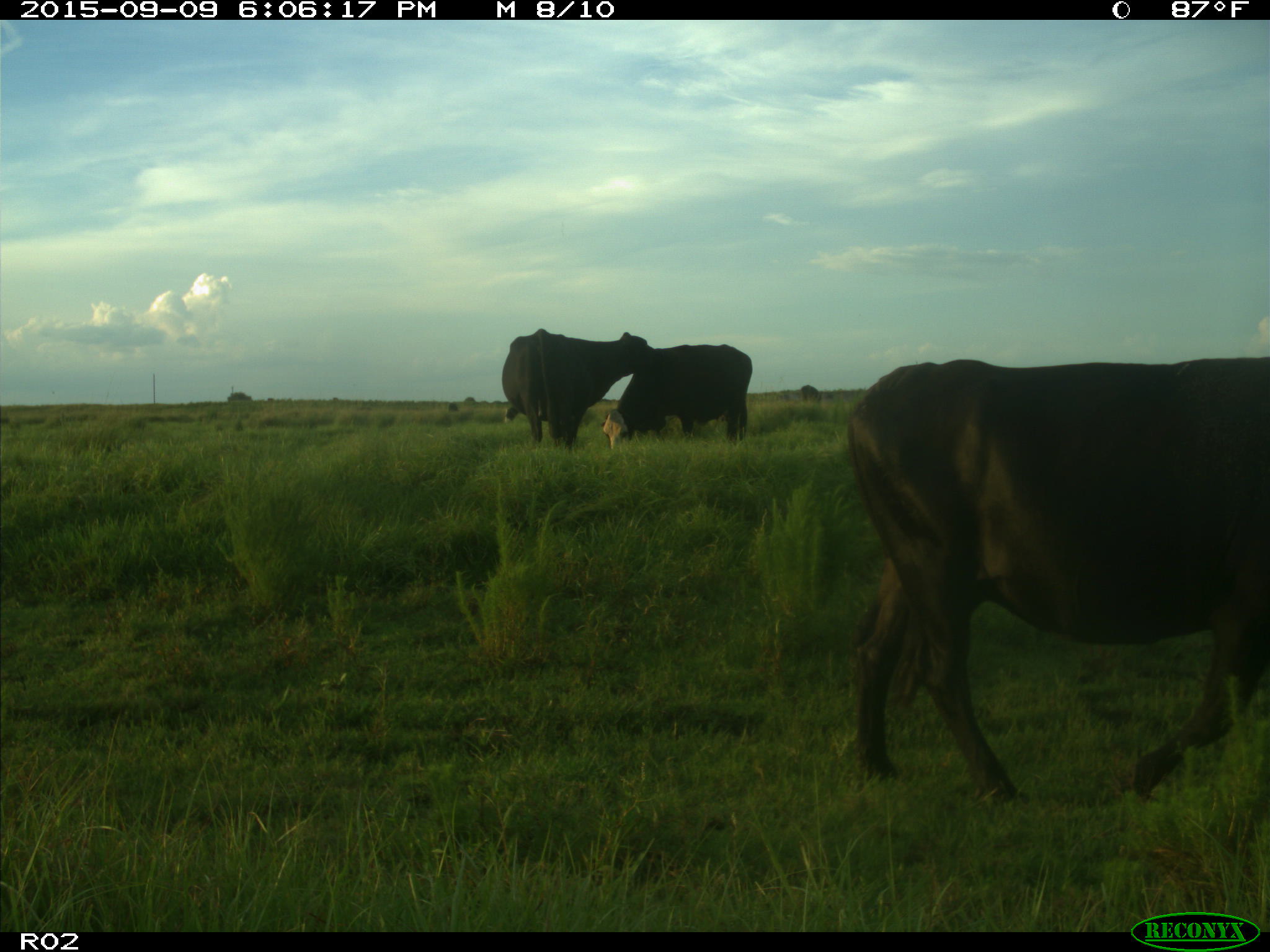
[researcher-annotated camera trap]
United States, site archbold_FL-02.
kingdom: Animalia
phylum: Chordata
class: Mammalia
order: Artiodactyla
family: Bovidae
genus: Bos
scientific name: Bos taurus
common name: domestic cow